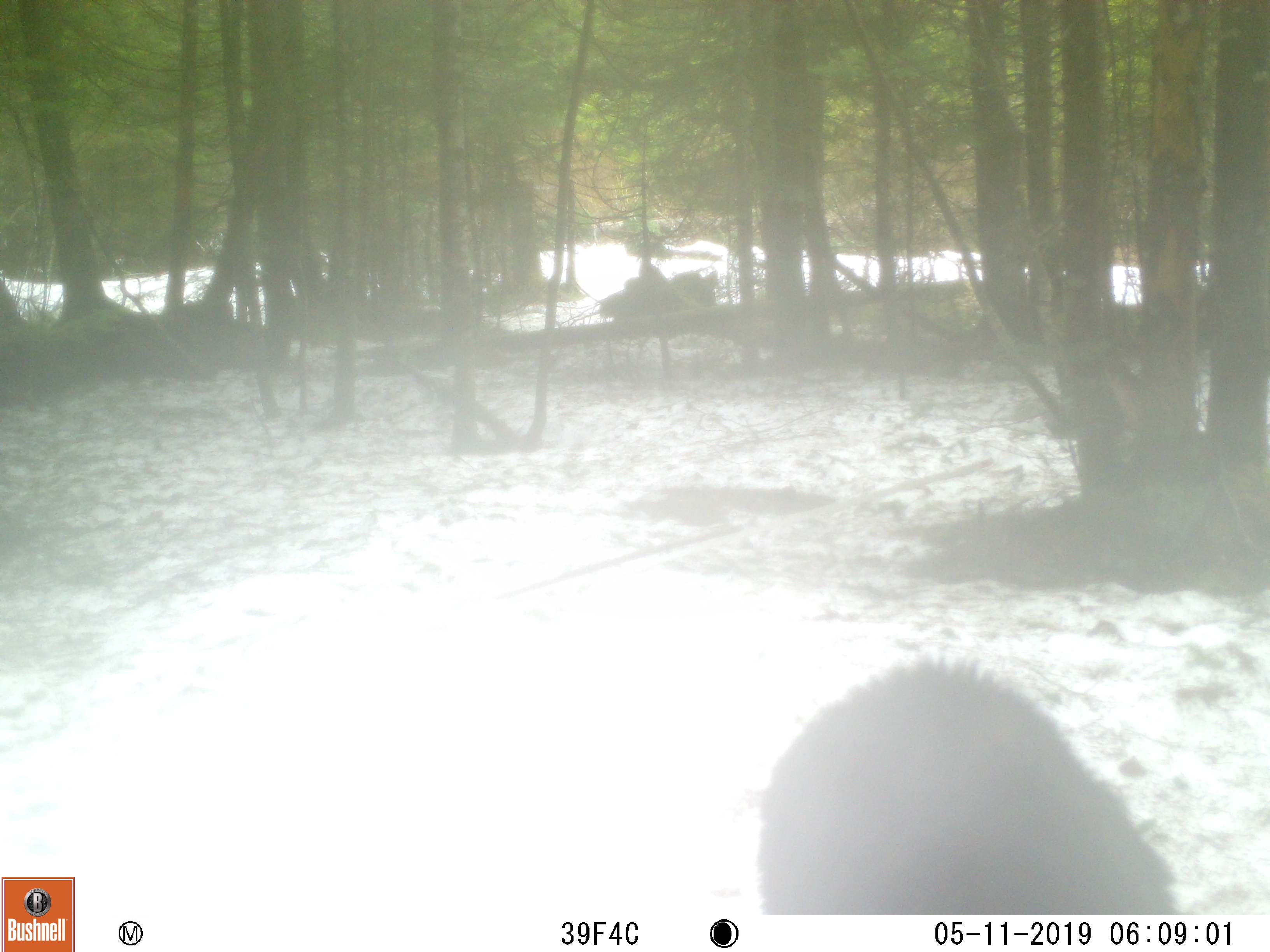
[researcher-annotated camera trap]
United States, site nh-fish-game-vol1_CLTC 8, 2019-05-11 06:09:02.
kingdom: Animalia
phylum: Chordata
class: Mammalia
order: Carnivora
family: Ursidae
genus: Ursus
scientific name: Ursus americanus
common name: black bear